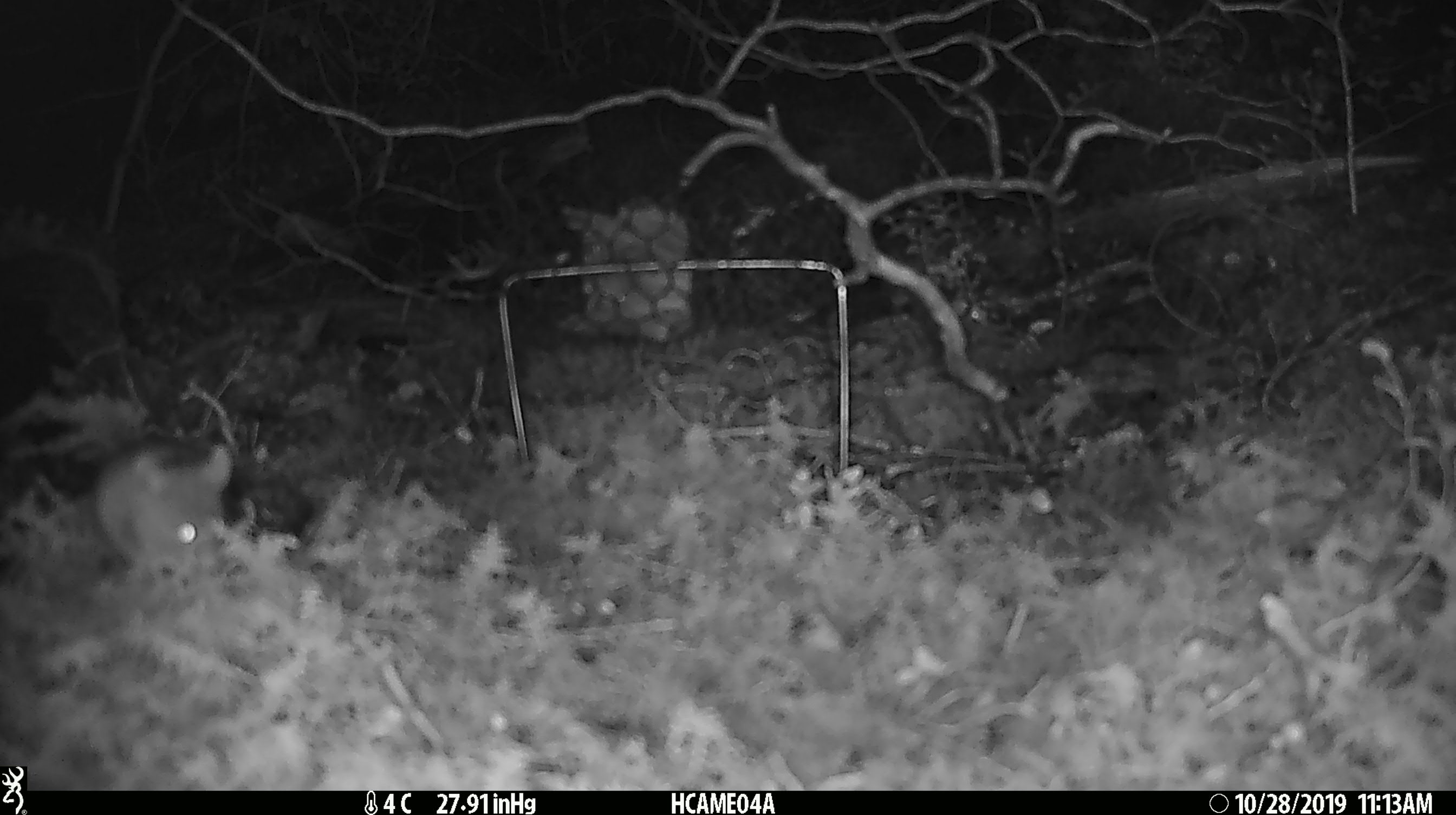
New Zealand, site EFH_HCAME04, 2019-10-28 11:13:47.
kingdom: Animalia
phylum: Chordata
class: Mammalia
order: Rodentia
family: Muridae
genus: Mus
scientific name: Mus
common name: mouse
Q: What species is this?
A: Mouse (Mus).